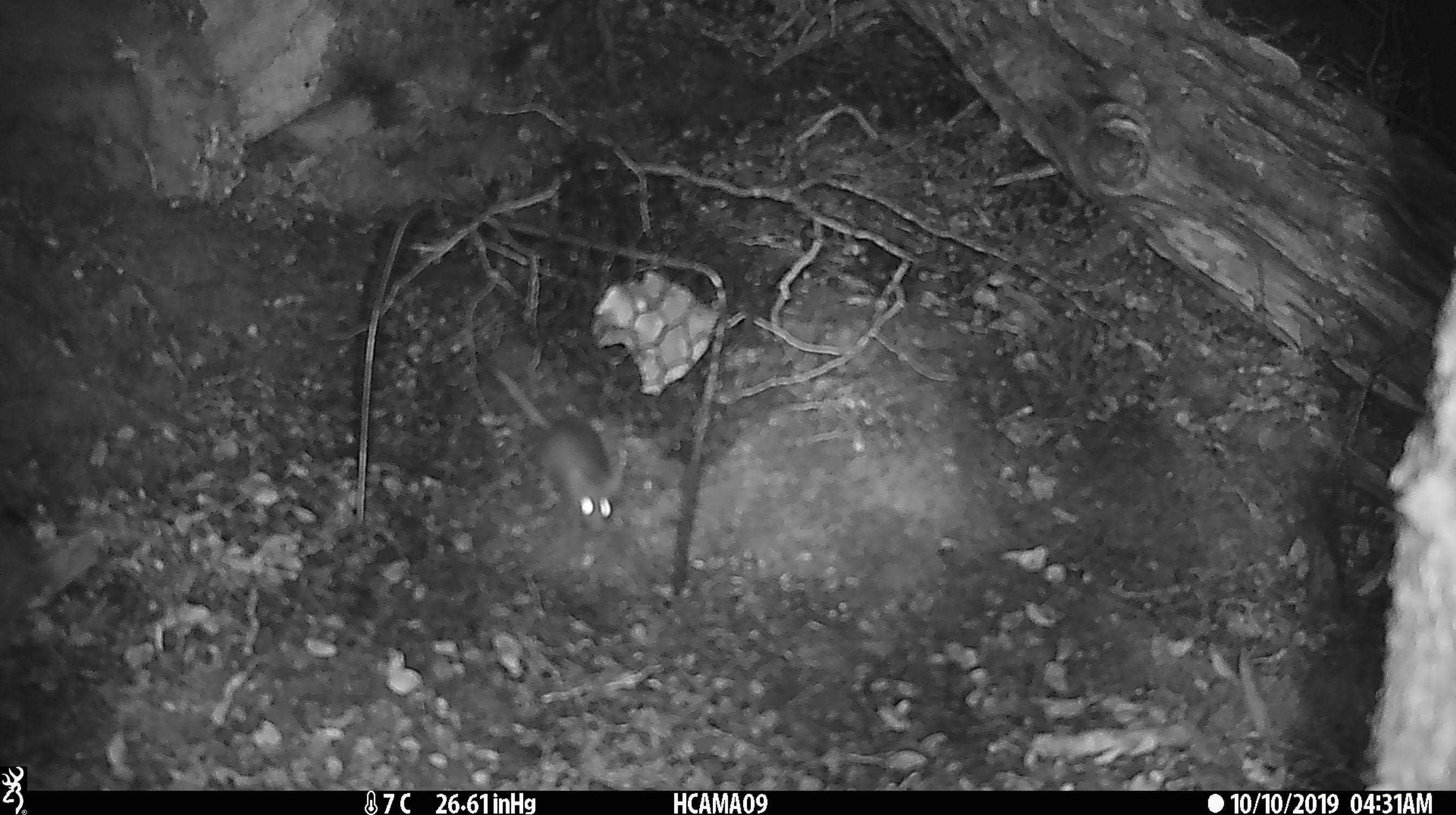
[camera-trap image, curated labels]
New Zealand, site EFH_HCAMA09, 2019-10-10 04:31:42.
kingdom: Animalia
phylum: Chordata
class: Mammalia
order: Rodentia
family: Muridae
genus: Mus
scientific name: Mus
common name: mouse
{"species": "mouse (Mus)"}